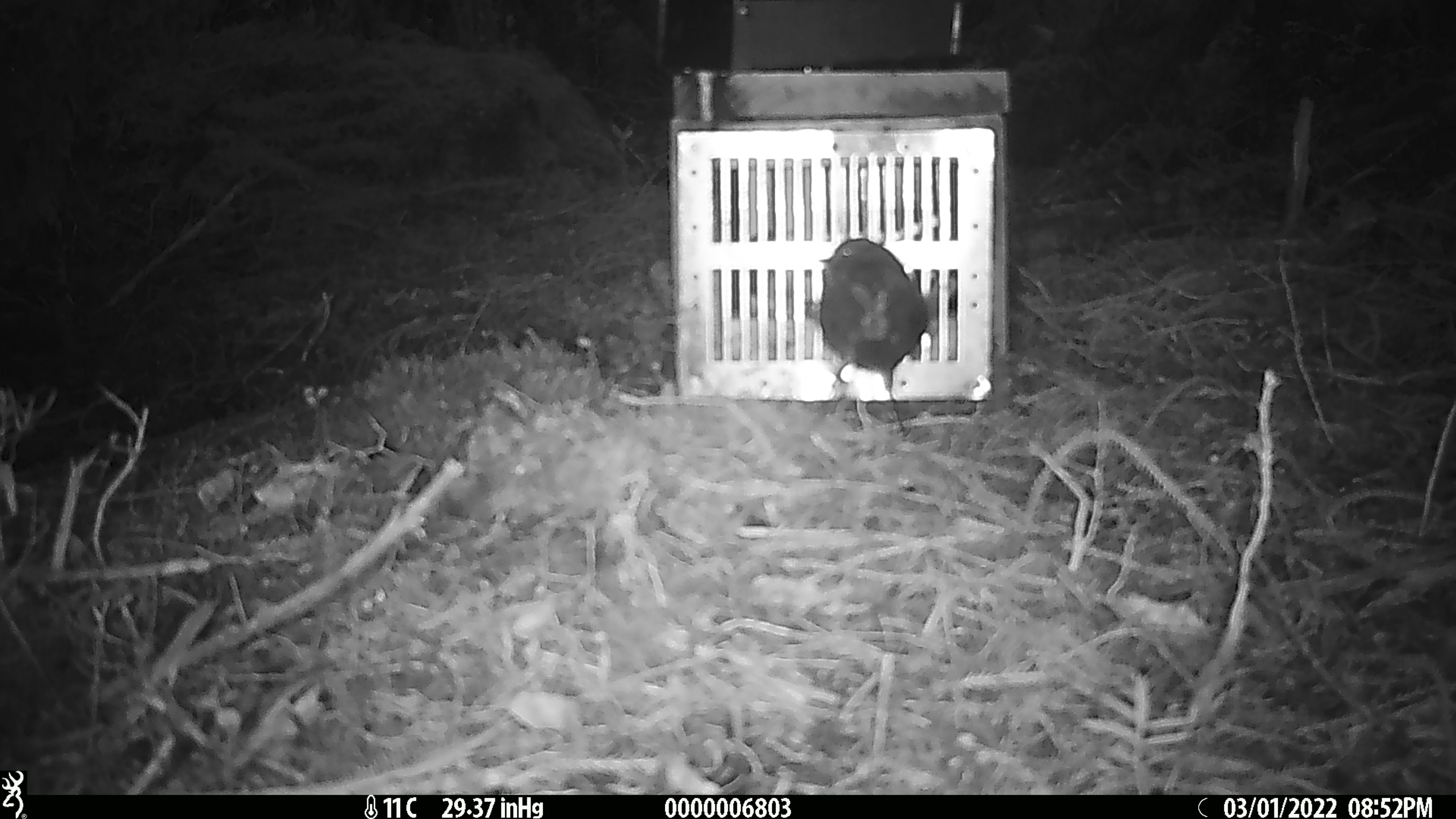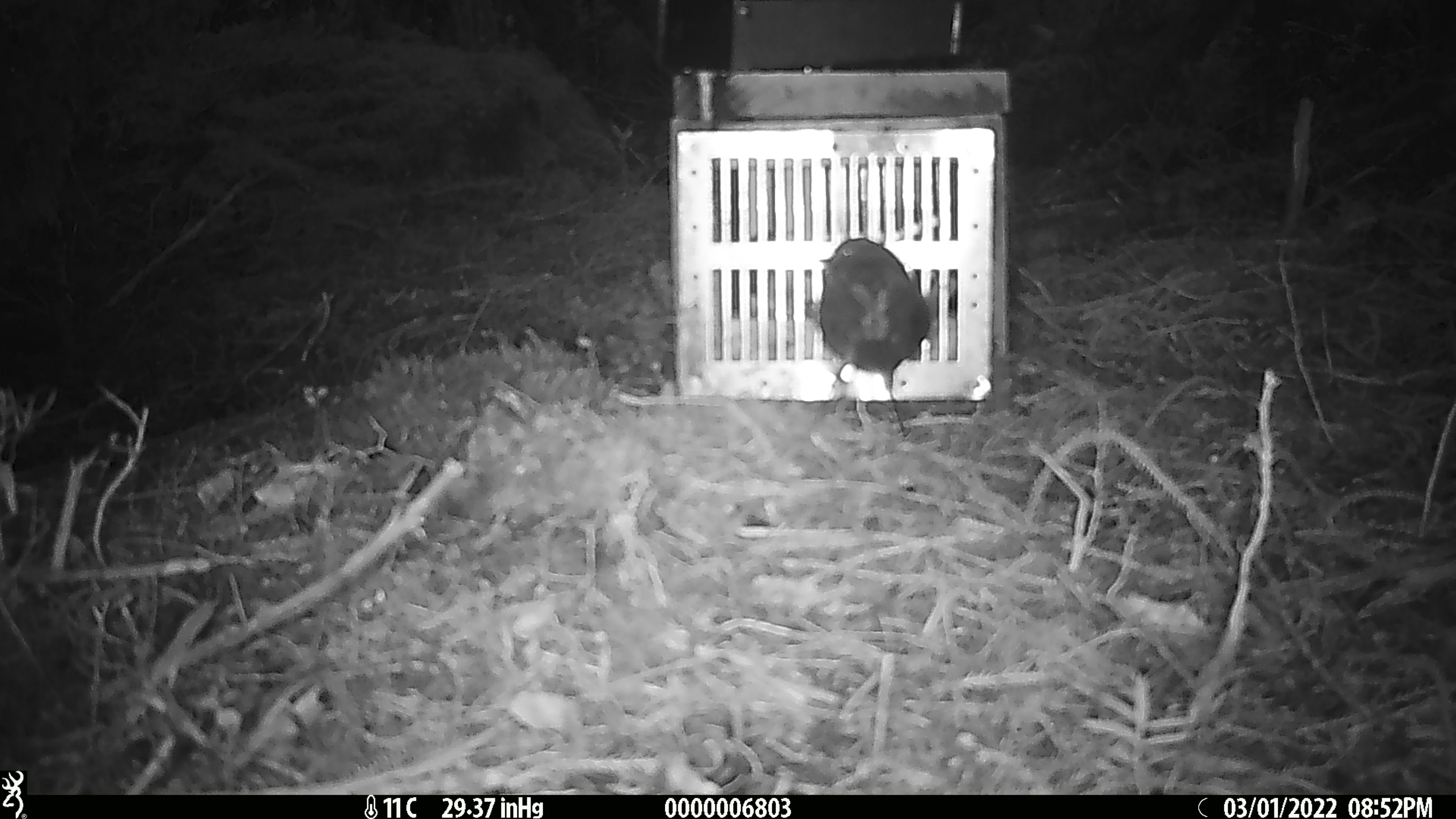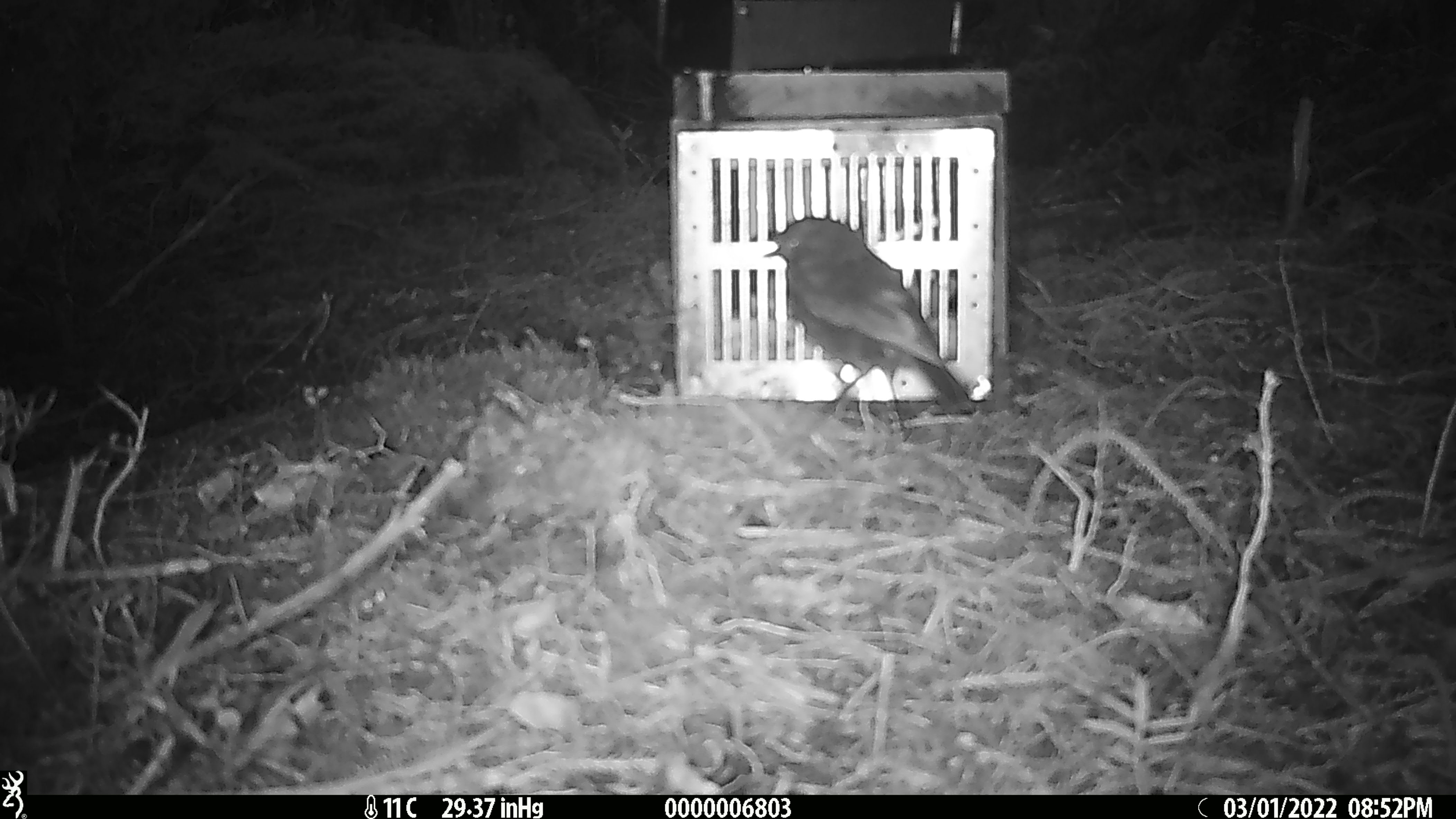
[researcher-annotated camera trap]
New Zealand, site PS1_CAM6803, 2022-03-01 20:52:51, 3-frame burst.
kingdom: Animalia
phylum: Chordata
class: Aves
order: Passeriformes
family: Petroicidae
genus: Petroica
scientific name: Petroica australis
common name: new zealand robin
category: robin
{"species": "robin (new zealand robin) (Petroica australis)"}